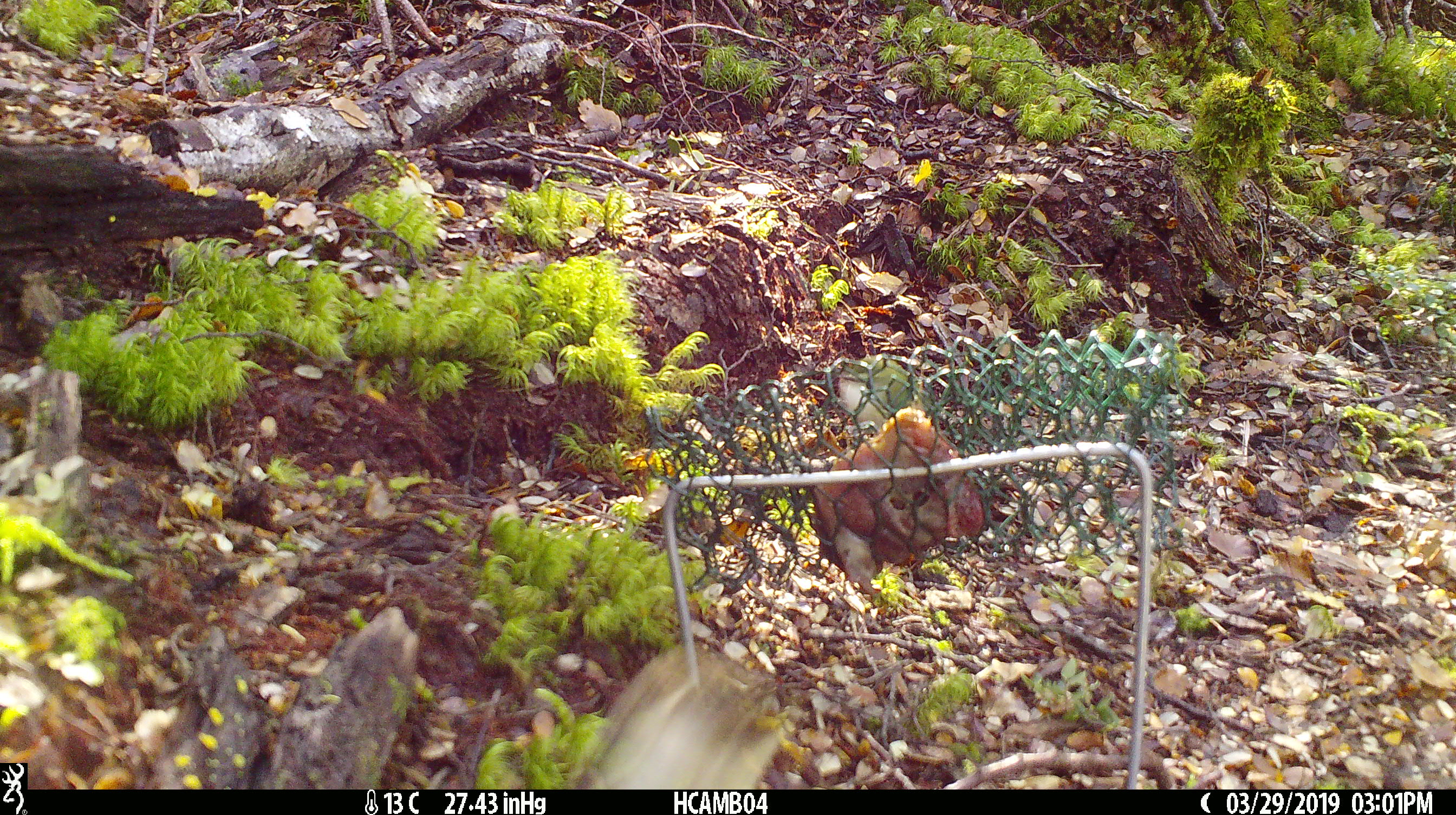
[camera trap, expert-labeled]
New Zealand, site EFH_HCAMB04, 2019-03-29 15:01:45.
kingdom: Animalia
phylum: Chordata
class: Aves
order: Passeriformes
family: Acanthisittidae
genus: Acanthisitta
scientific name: Acanthisitta chloris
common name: rifleman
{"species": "rifleman (Acanthisitta chloris)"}